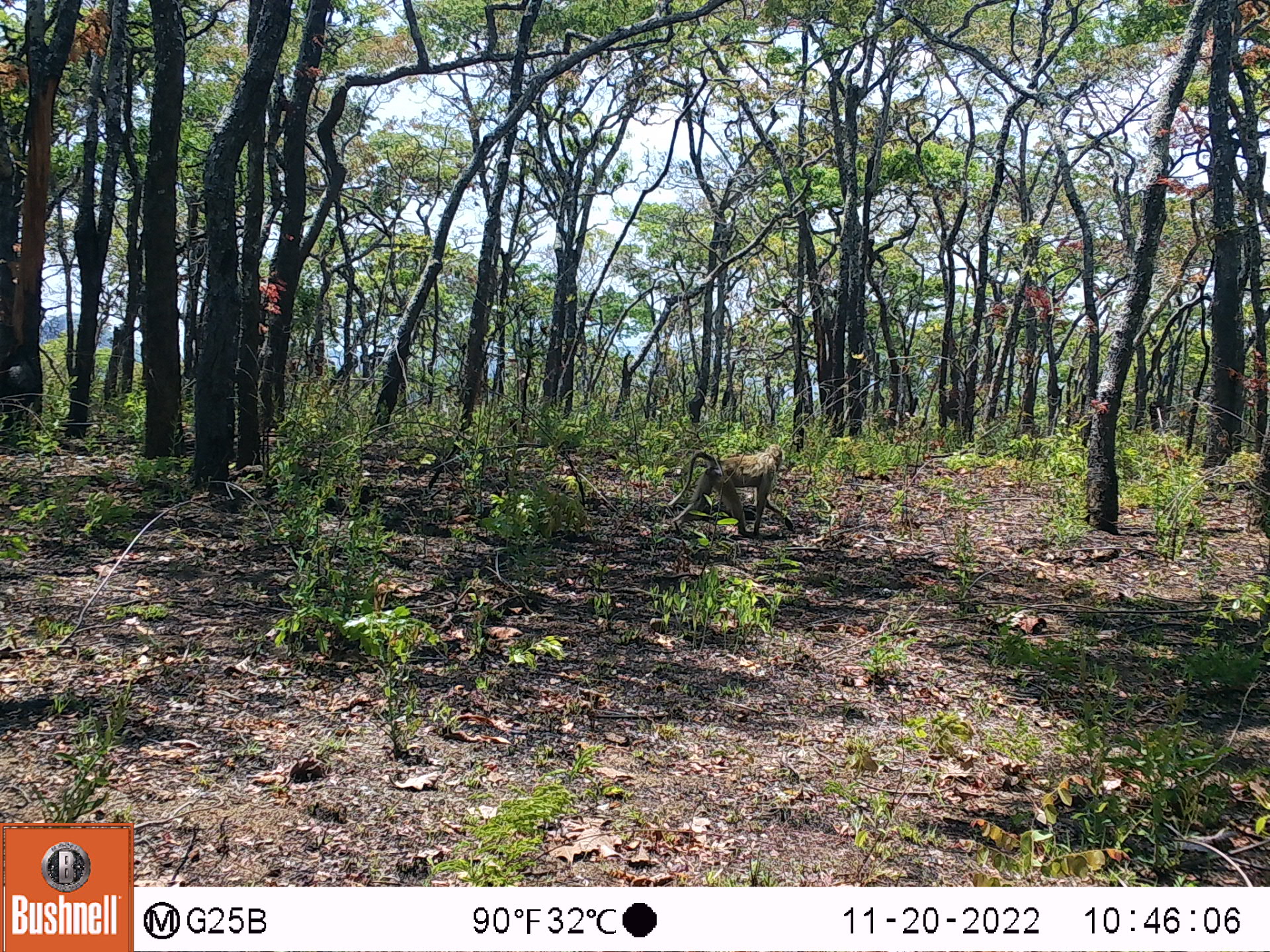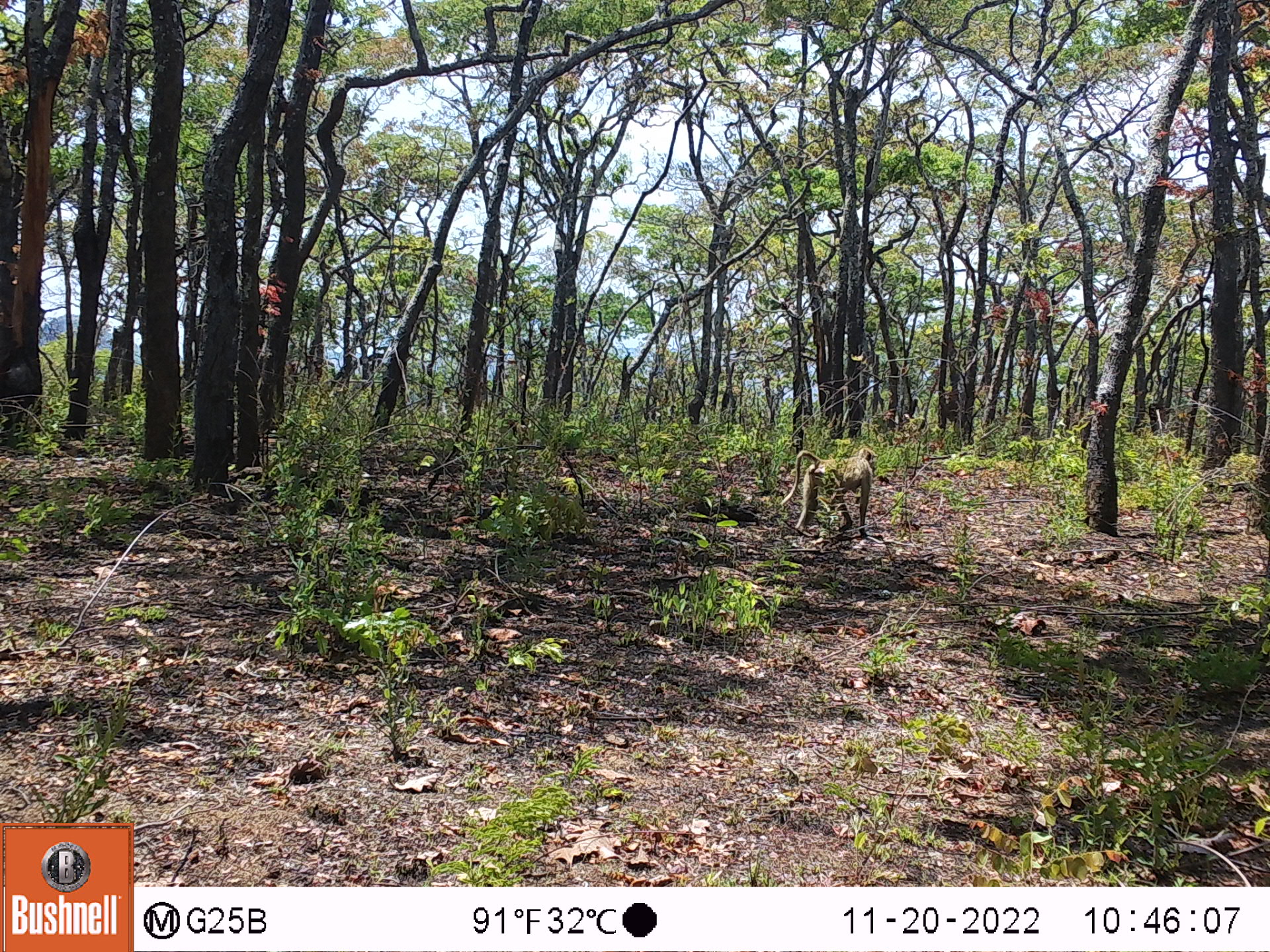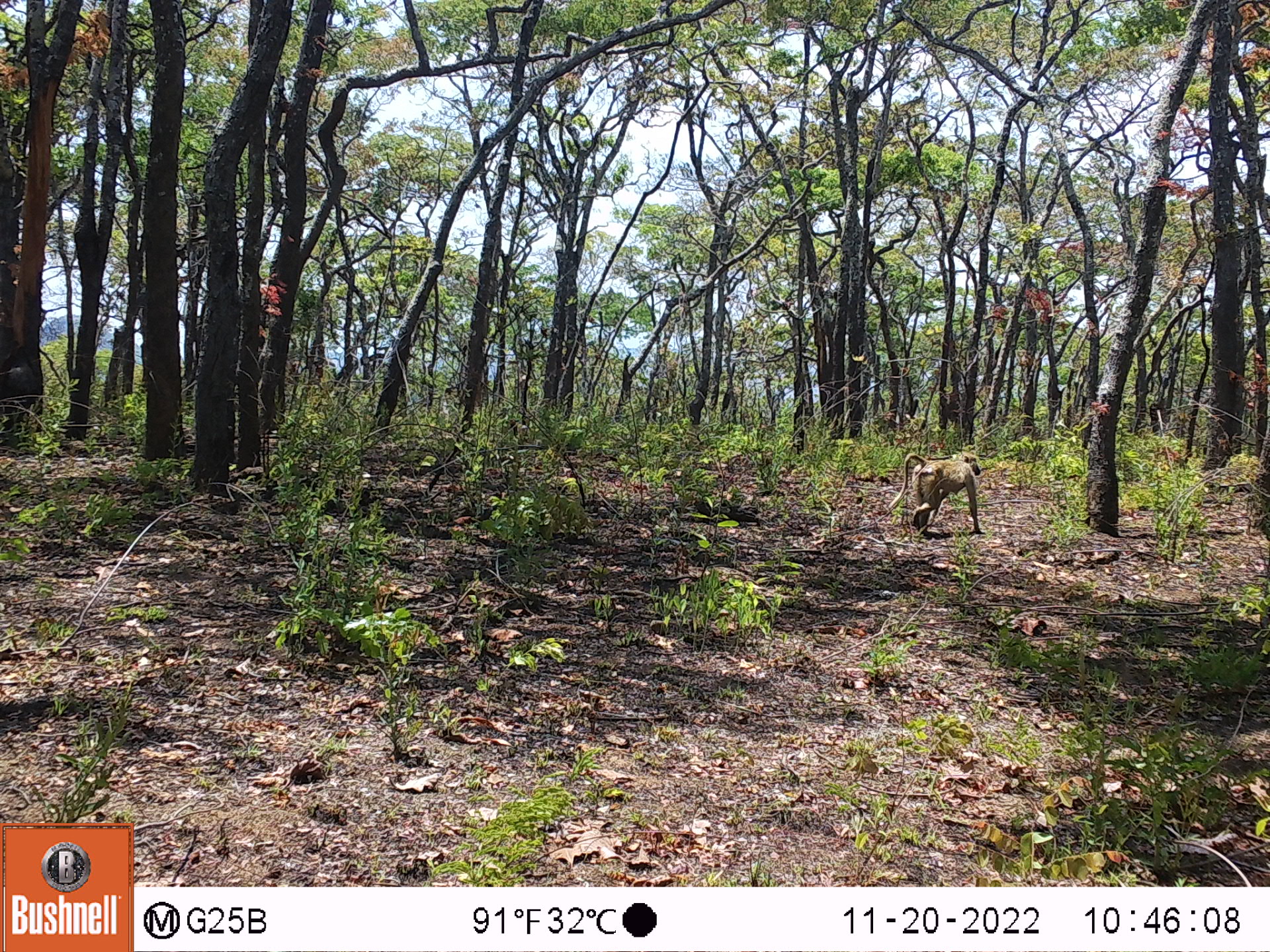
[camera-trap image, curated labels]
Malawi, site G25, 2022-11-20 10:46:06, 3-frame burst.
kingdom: Animalia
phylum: Chordata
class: Mammalia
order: Primates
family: Cercopithecidae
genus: Papio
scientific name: Papio cynocephalus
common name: yellow baboon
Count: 1.